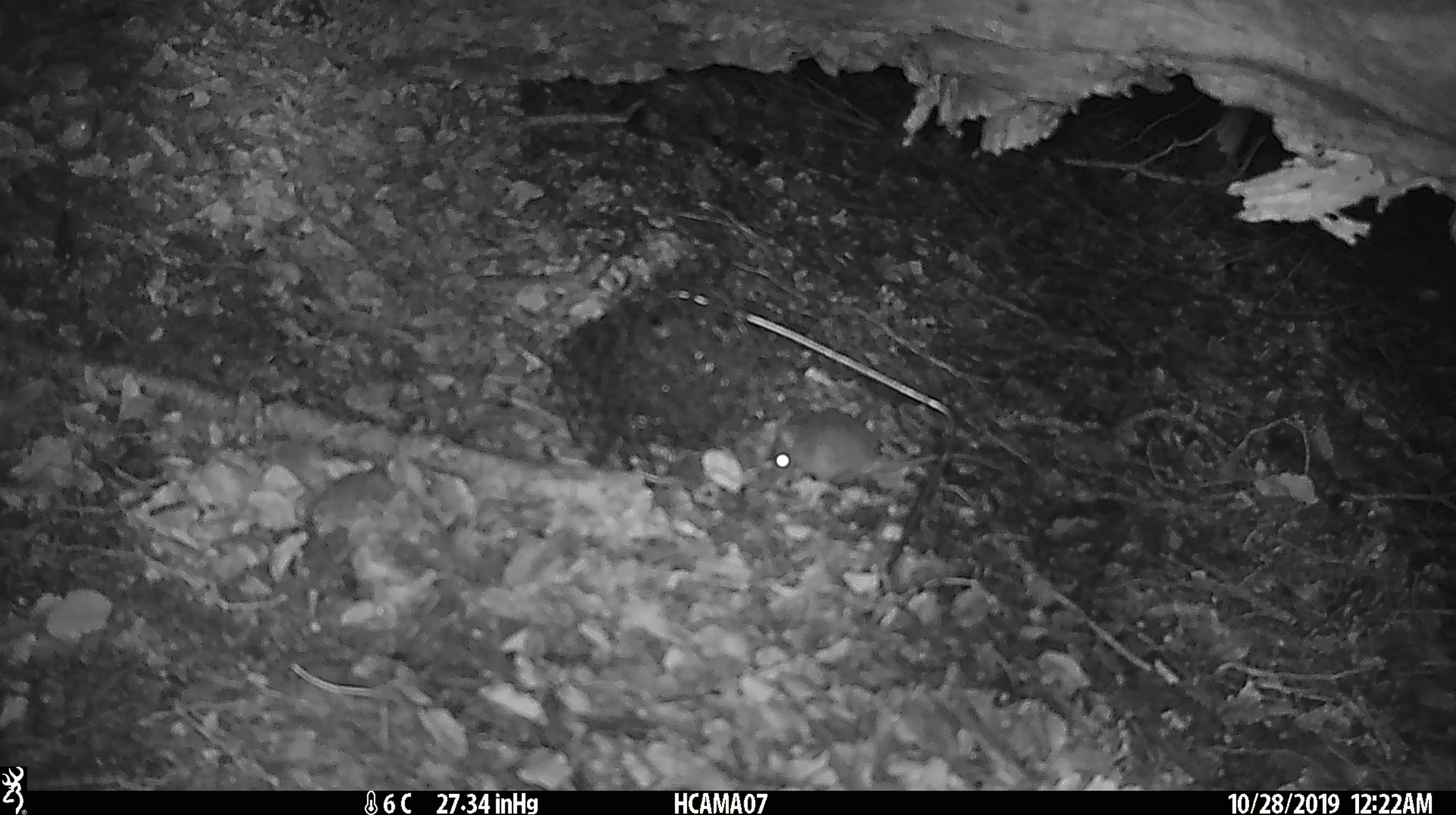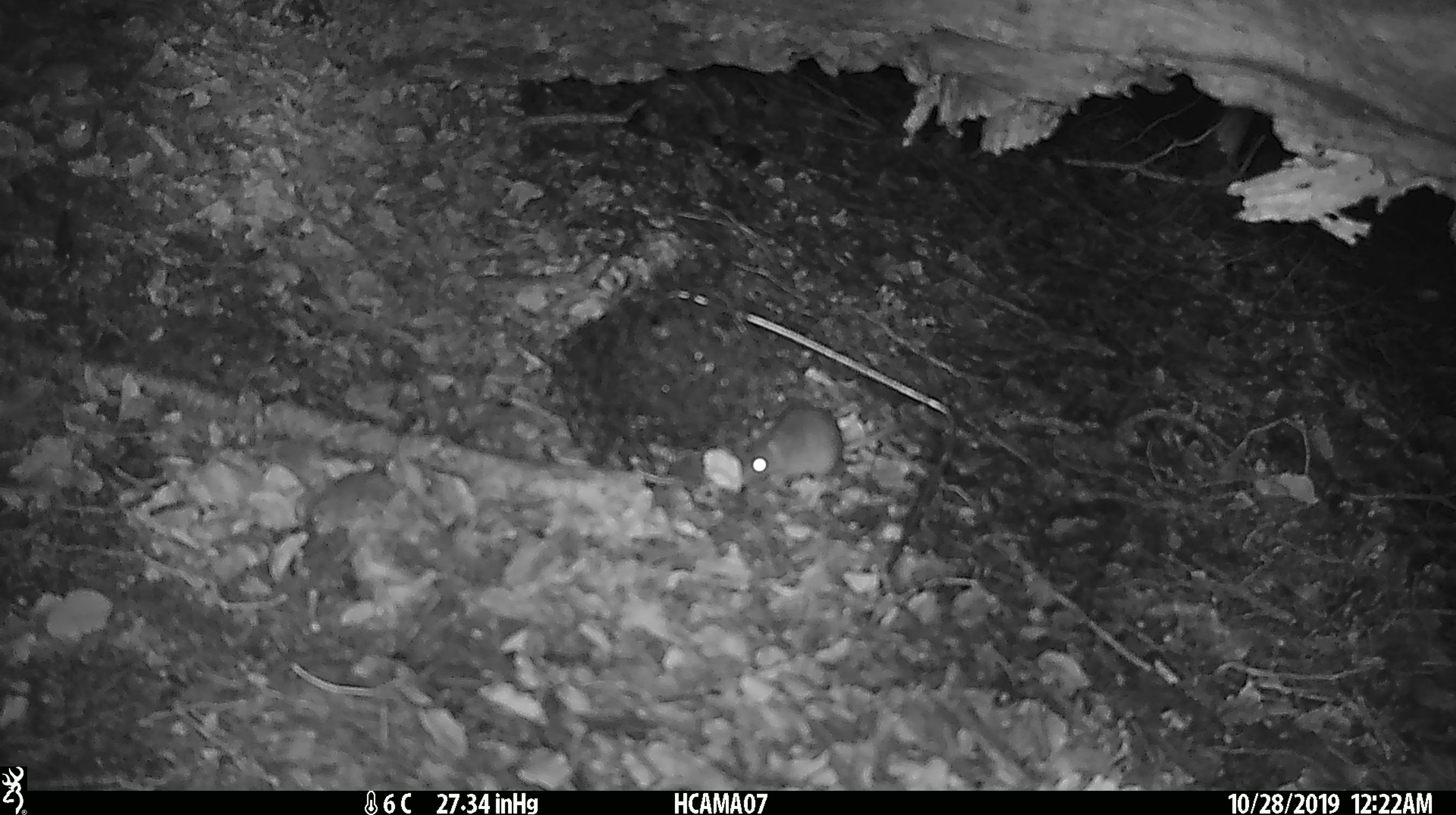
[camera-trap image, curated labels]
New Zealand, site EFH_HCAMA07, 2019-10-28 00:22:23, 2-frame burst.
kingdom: Animalia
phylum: Chordata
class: Mammalia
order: Rodentia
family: Muridae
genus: Mus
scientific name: Mus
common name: mouse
Mouse (Mus).